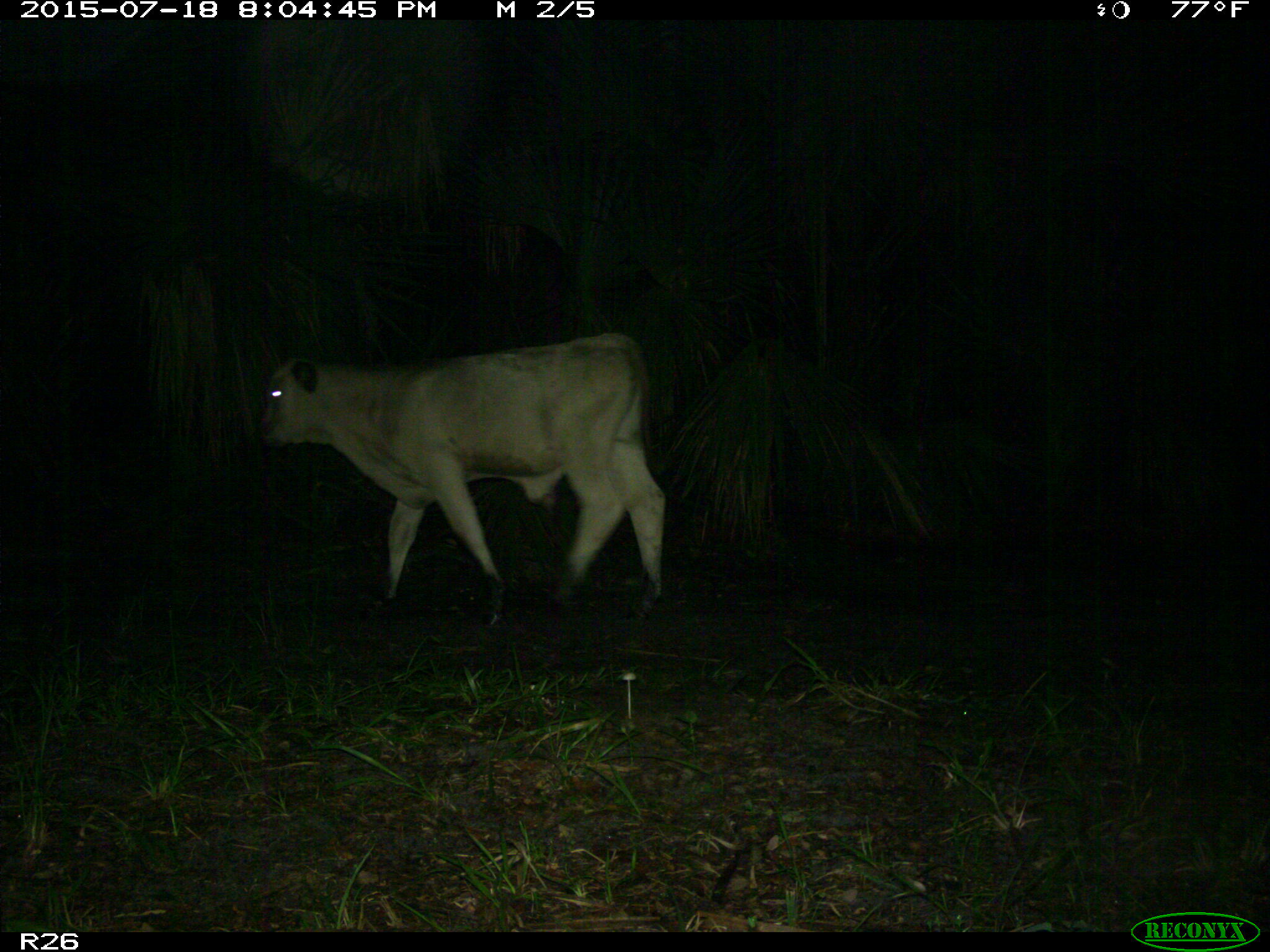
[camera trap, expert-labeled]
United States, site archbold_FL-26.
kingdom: Animalia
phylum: Chordata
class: Mammalia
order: Artiodactyla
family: Bovidae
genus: Bos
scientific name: Bos taurus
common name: domestic cow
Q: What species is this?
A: Bos taurus (domestic cow).